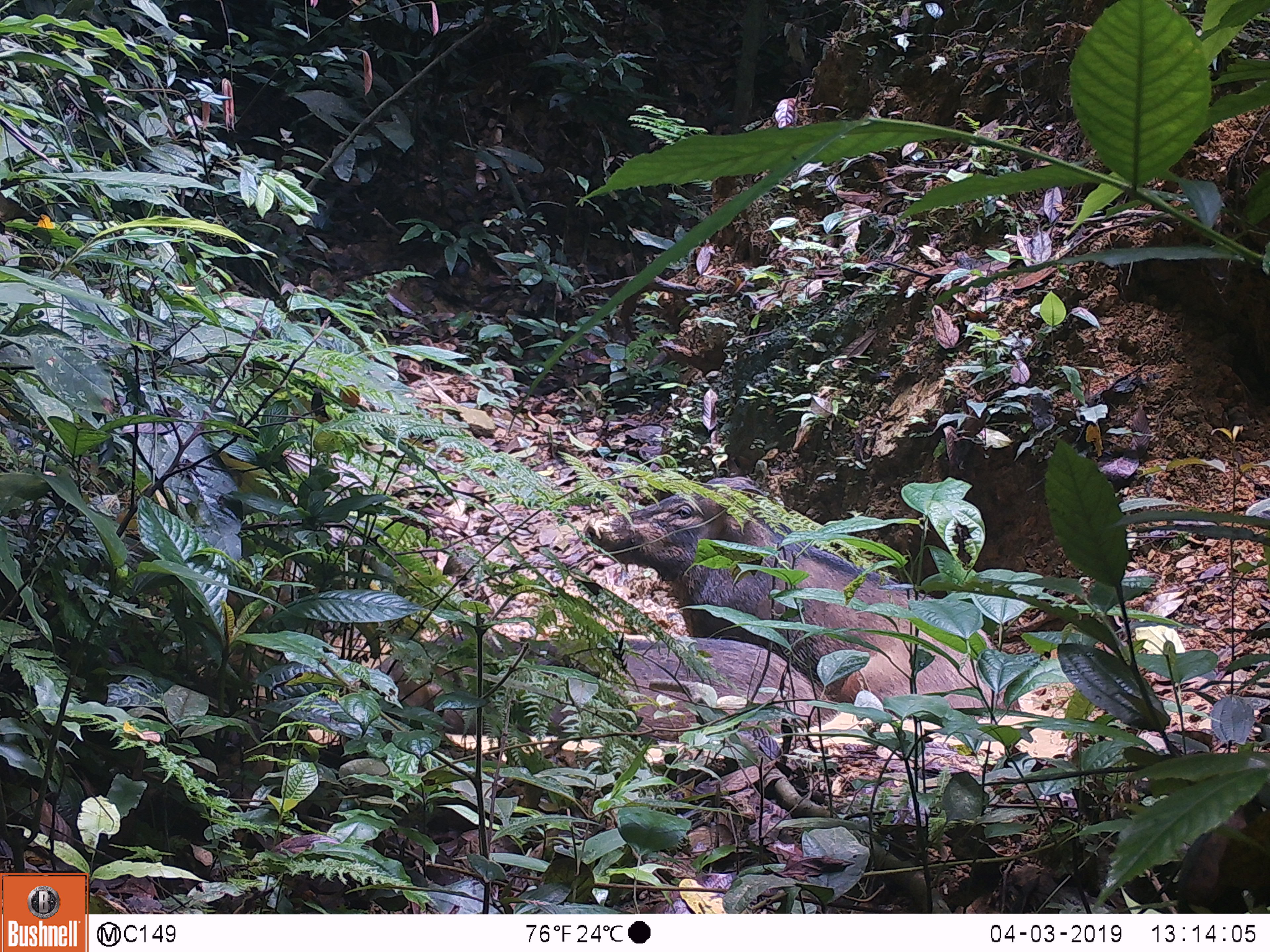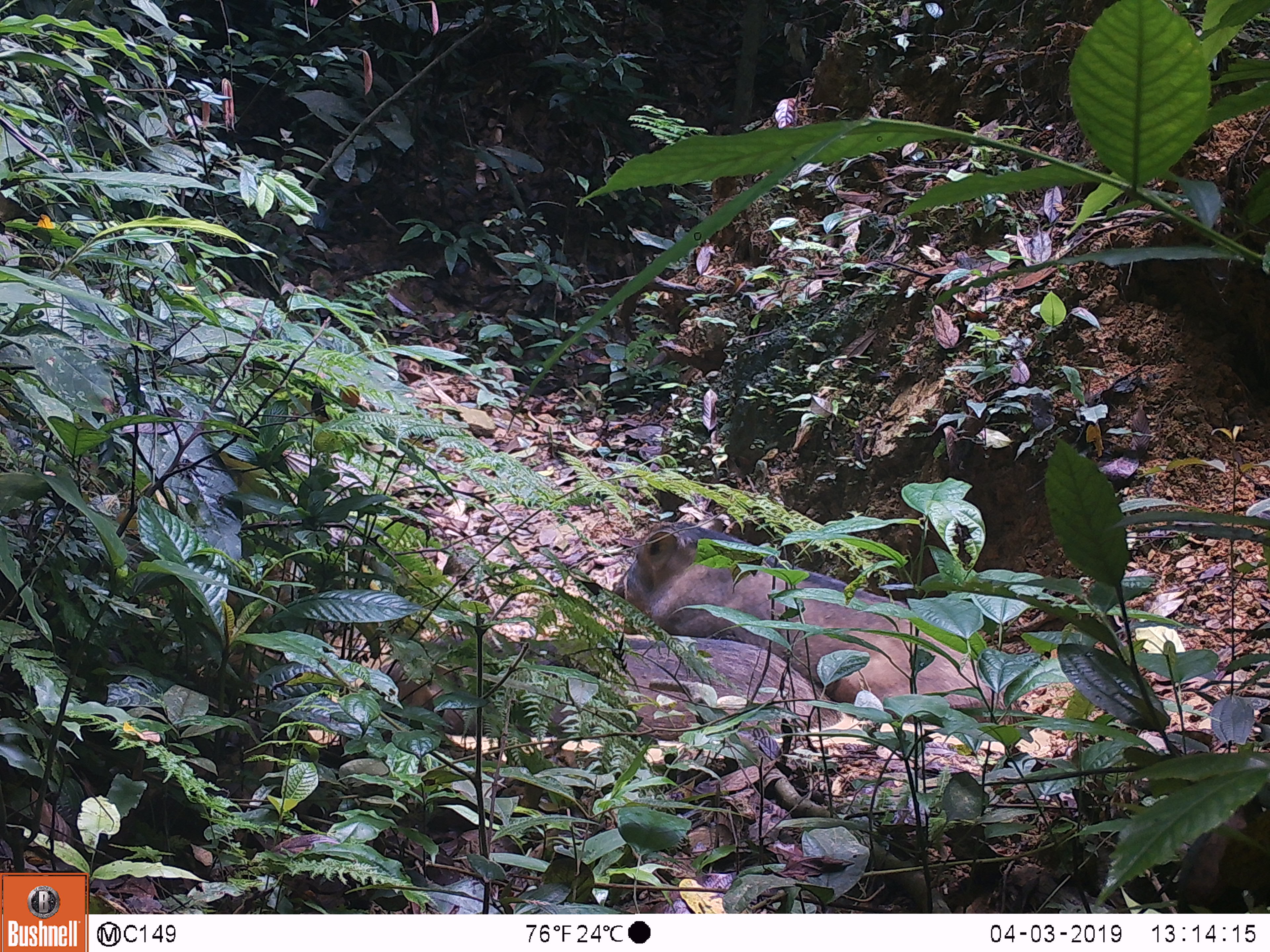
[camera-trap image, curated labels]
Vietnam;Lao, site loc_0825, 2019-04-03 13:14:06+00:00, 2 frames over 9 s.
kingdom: Animalia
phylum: Chordata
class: Mammalia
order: Artiodactyla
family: Suidae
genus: Sus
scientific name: Sus scrofa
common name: eurasian wild pig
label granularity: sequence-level